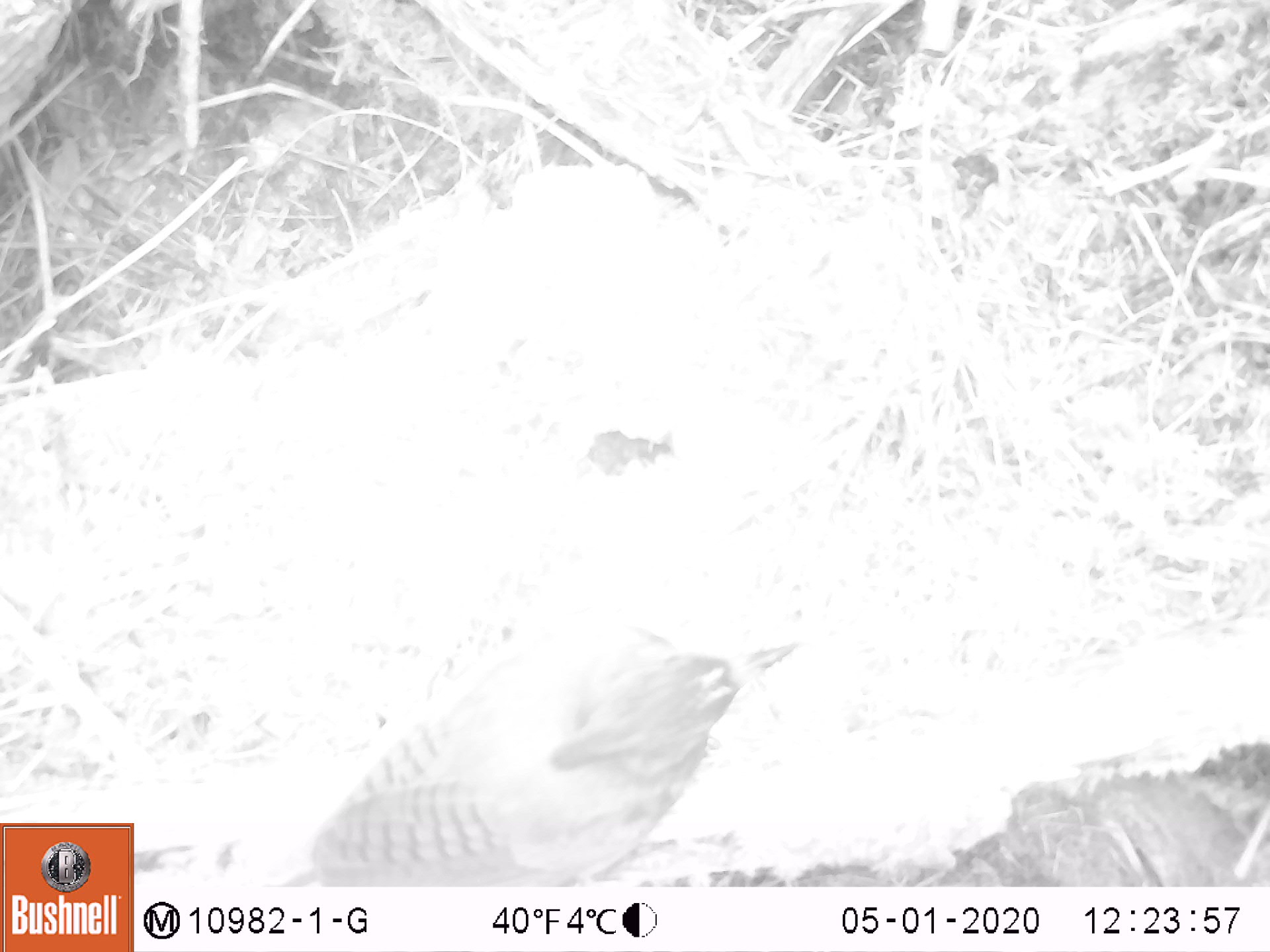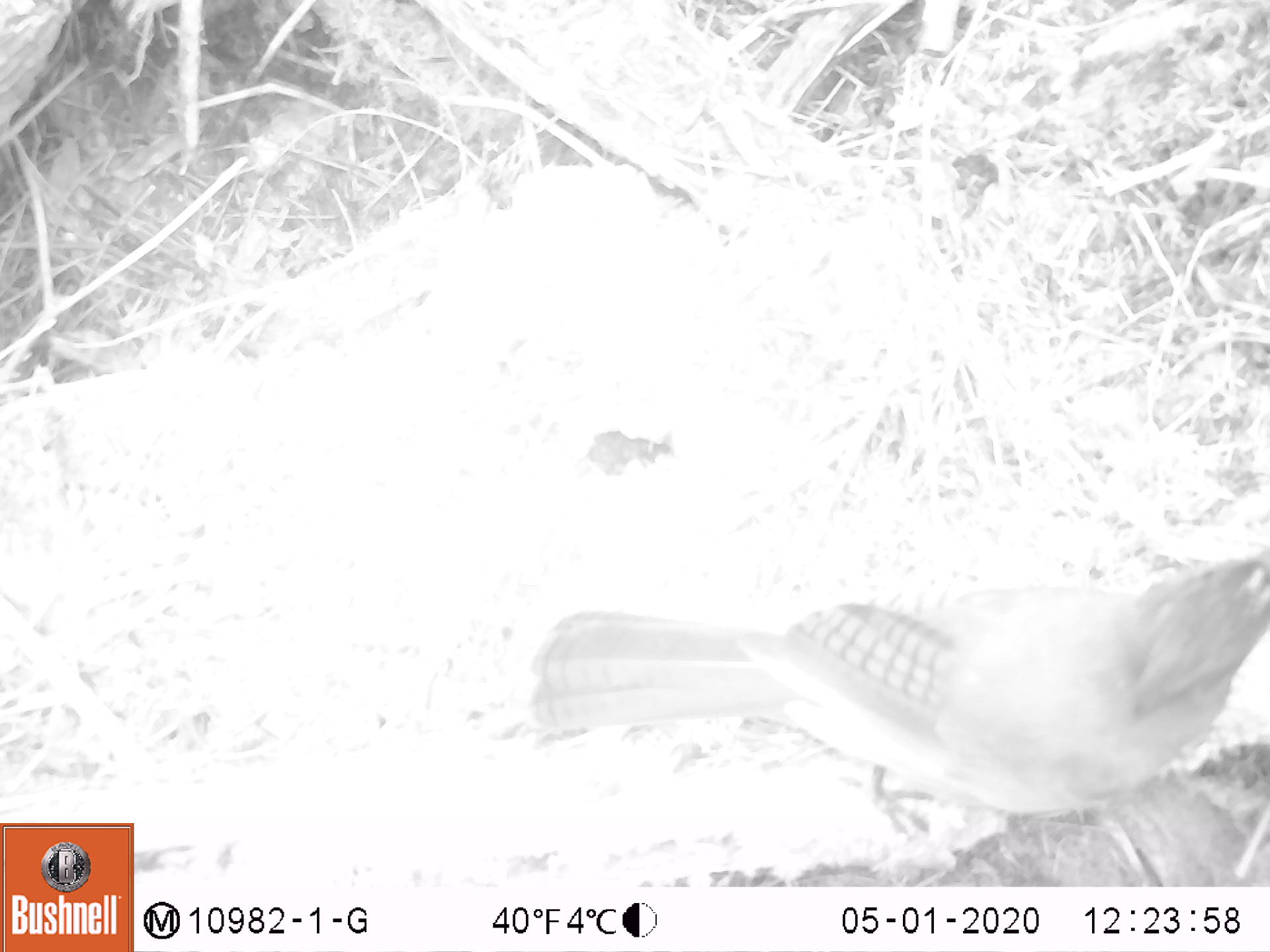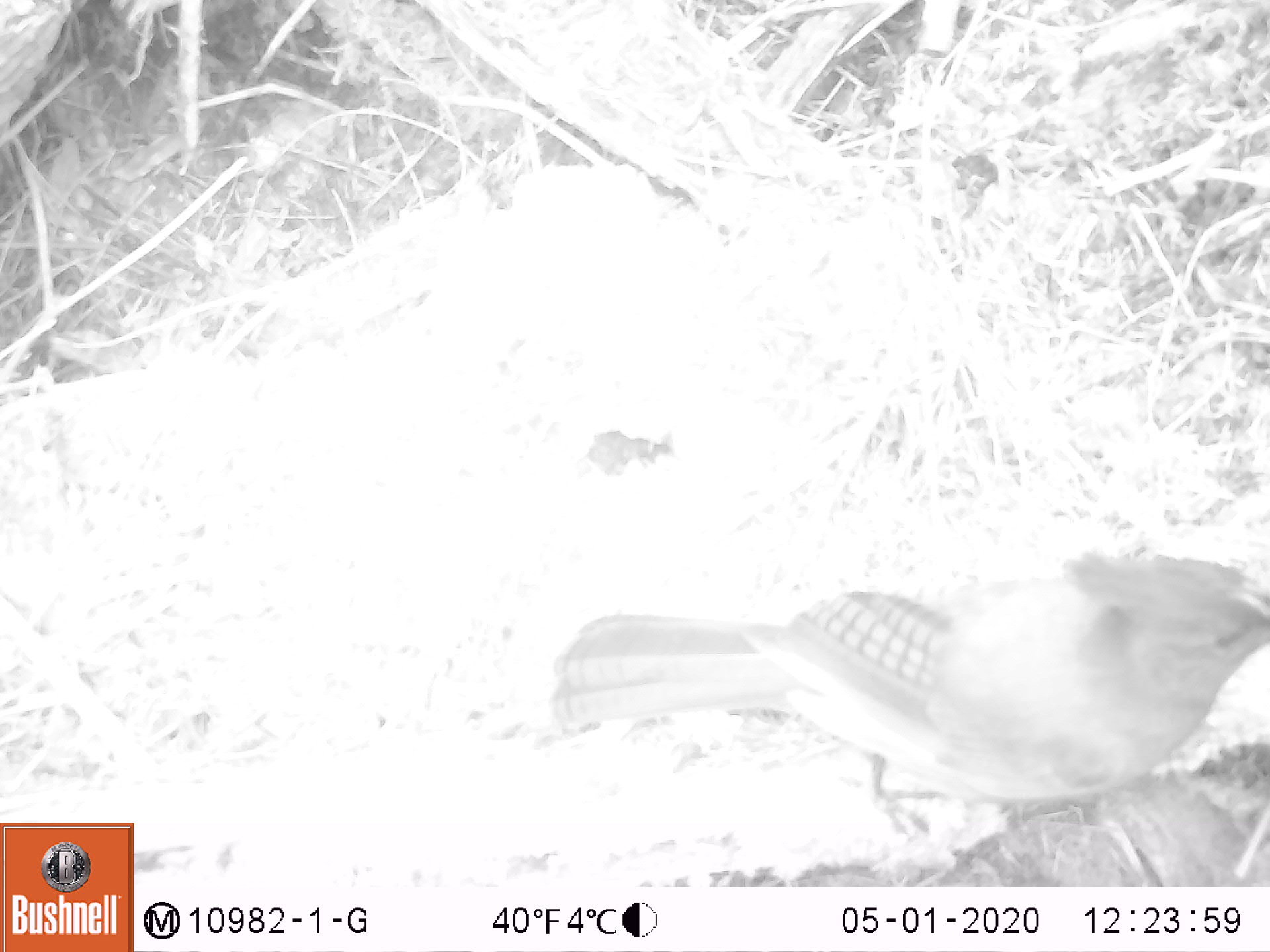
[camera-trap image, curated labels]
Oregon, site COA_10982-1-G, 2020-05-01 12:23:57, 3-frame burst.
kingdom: Animalia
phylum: Chordata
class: Aves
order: Passeriformes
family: Corvidae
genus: Cyanocitta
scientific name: Cyanocitta stelleri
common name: steller's jay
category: stellers jay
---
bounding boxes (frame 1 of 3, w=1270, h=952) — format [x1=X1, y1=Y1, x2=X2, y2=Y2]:
stellers jay: [x1=271, y1=624, x2=798, y2=884]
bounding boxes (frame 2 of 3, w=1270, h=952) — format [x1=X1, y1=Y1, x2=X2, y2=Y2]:
stellers jay: [x1=523, y1=557, x2=1269, y2=840]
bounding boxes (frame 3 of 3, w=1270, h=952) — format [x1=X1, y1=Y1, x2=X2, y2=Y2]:
stellers jay: [x1=545, y1=551, x2=1266, y2=825]